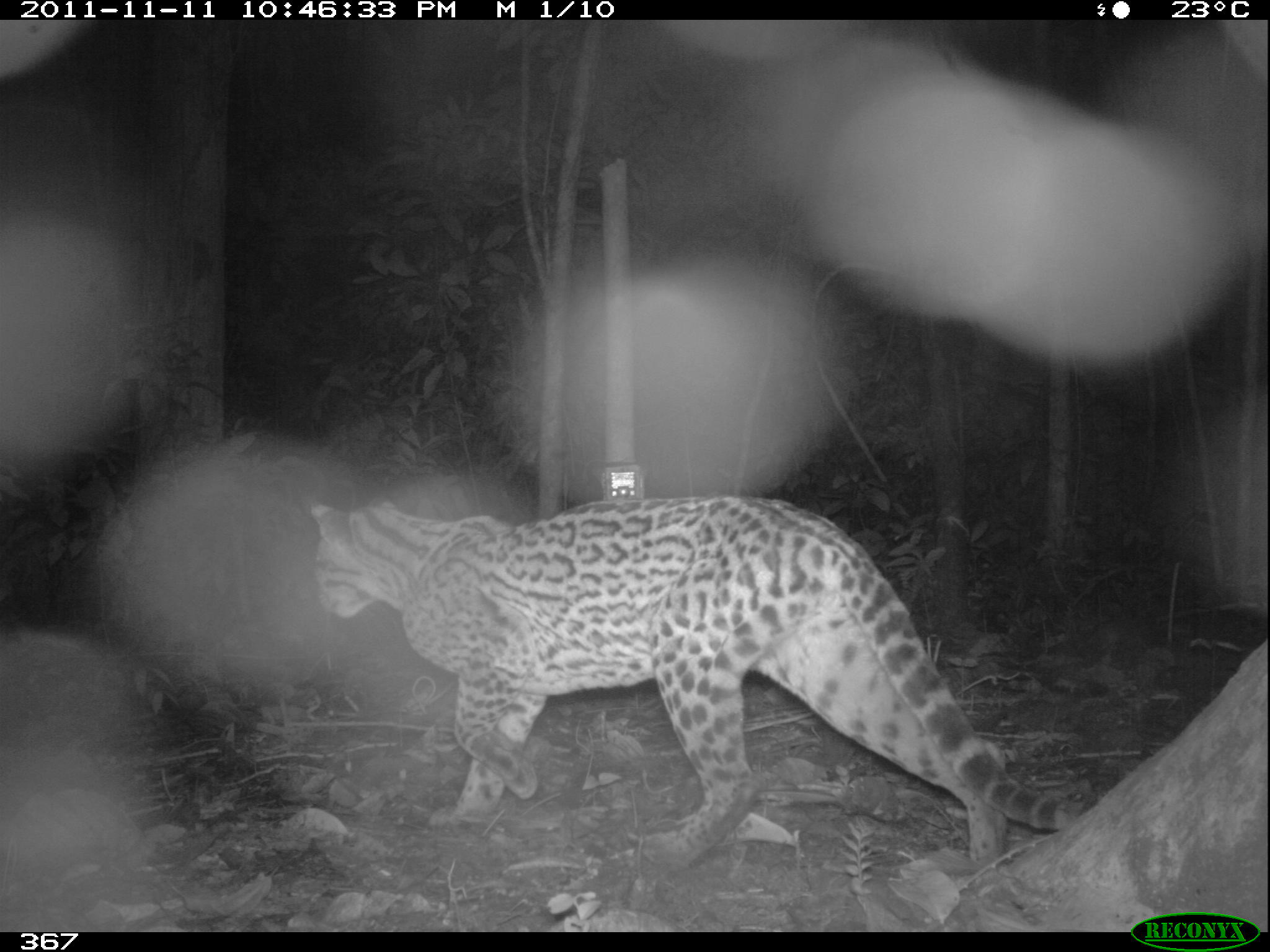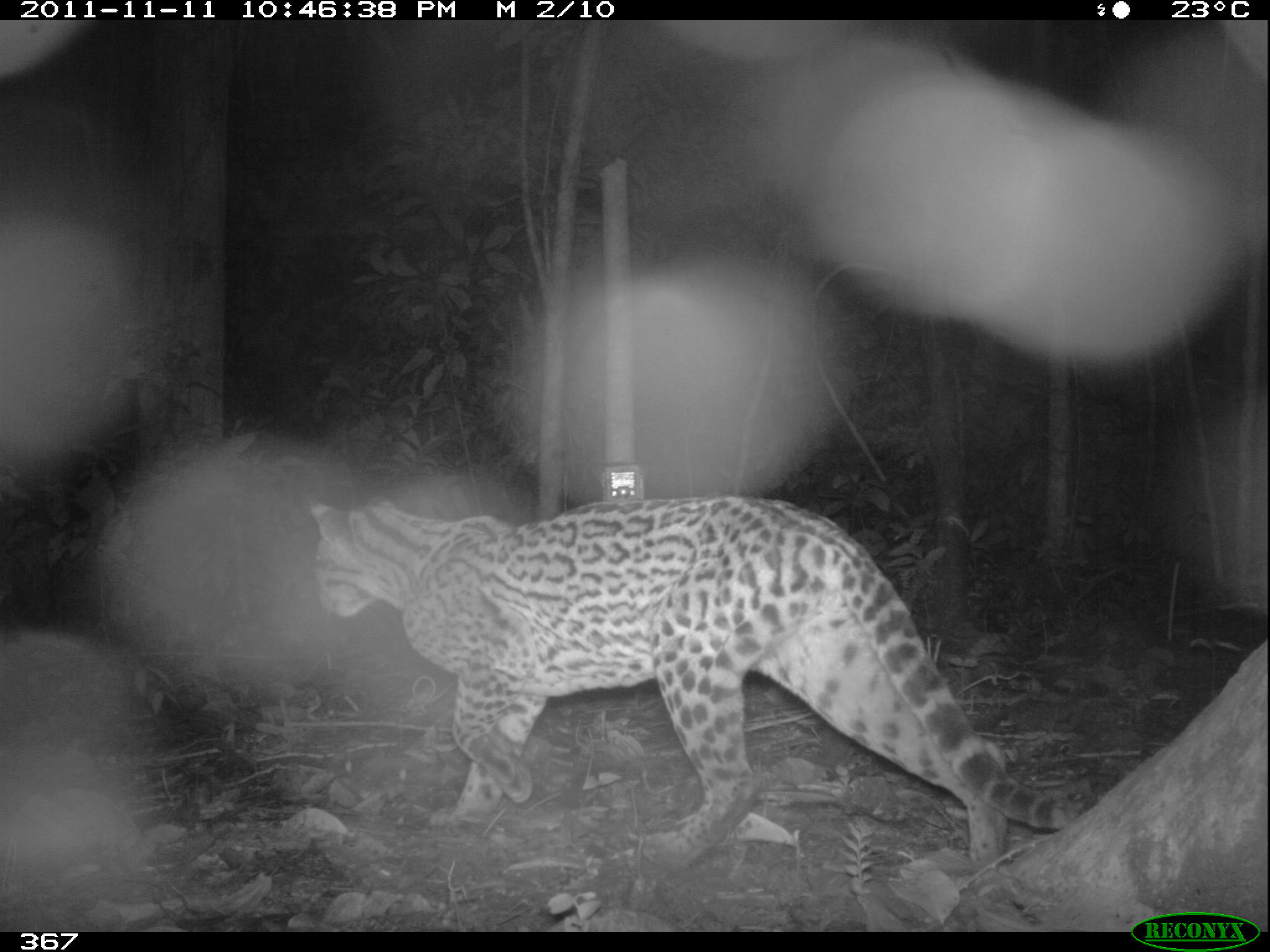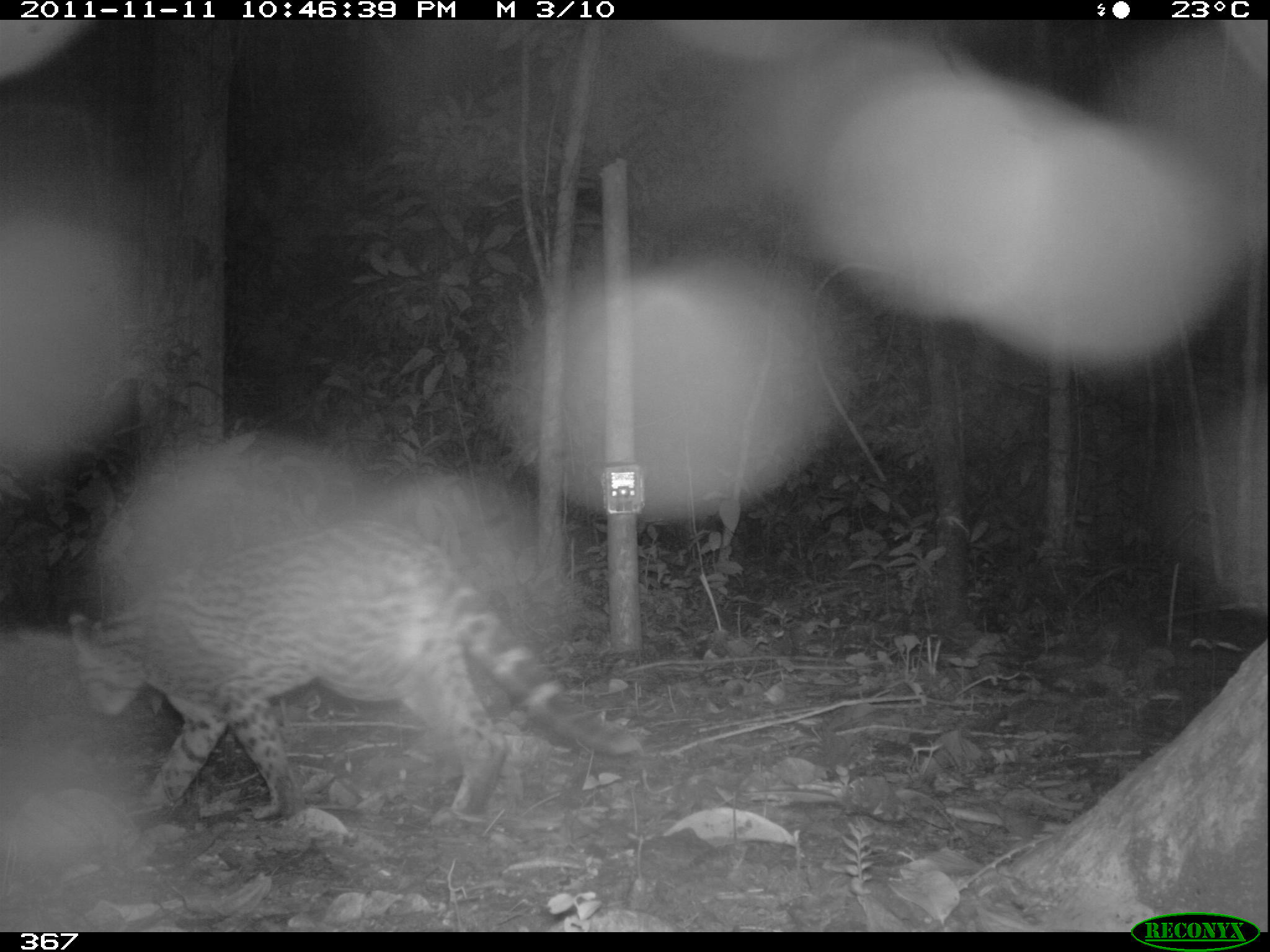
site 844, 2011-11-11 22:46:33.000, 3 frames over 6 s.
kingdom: Animalia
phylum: Chordata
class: Mammalia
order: Carnivora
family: Felidae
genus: Leopardus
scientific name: Leopardus pardalis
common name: ocelot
Leopardus pardalis (ocelot).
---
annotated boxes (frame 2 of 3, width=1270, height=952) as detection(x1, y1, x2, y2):
leopardus pardalis: detection(306, 493, 1072, 875)